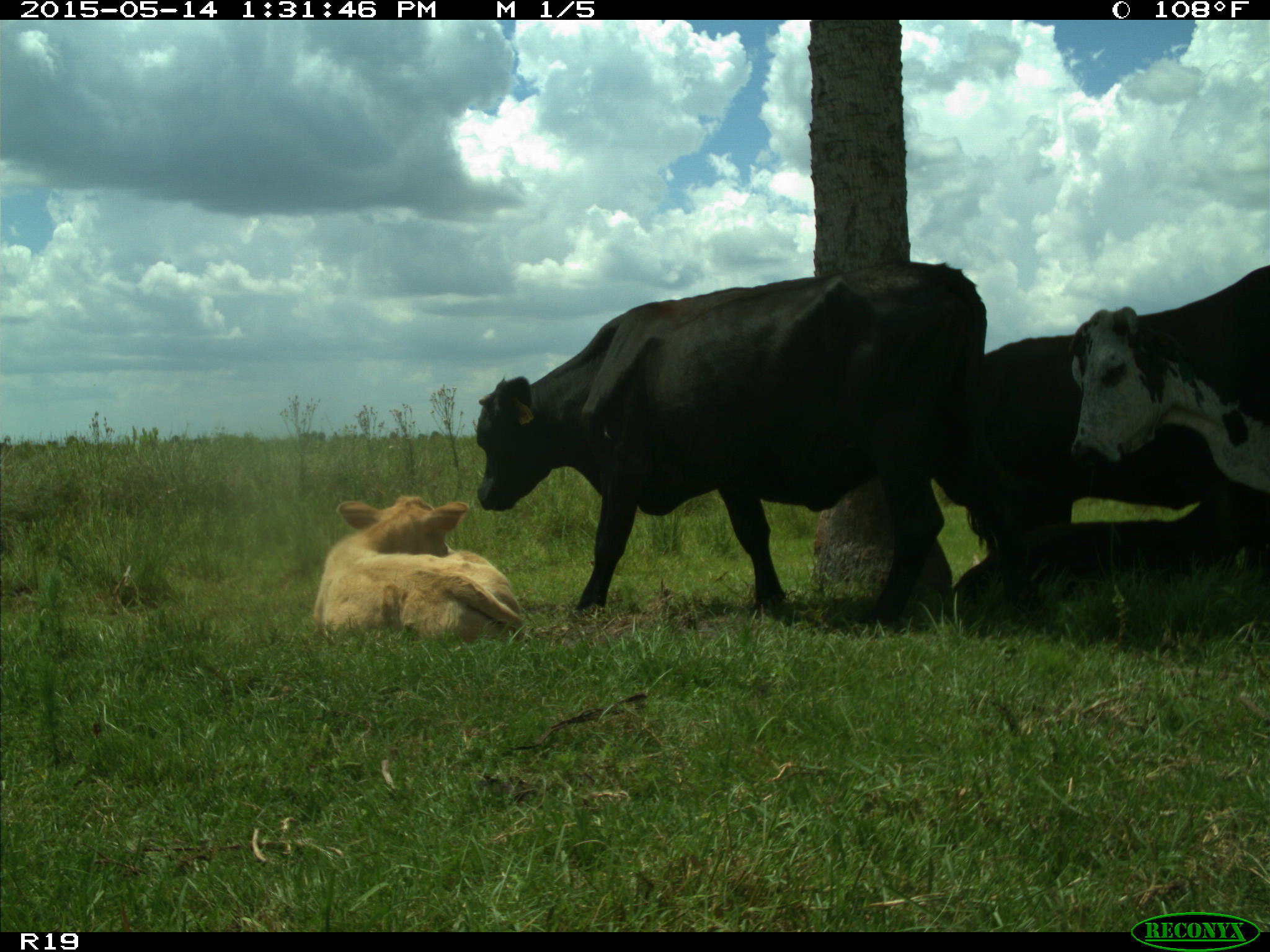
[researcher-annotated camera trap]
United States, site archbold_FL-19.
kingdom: Animalia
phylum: Chordata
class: Mammalia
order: Artiodactyla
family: Bovidae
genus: Bos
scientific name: Bos taurus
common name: domestic cow